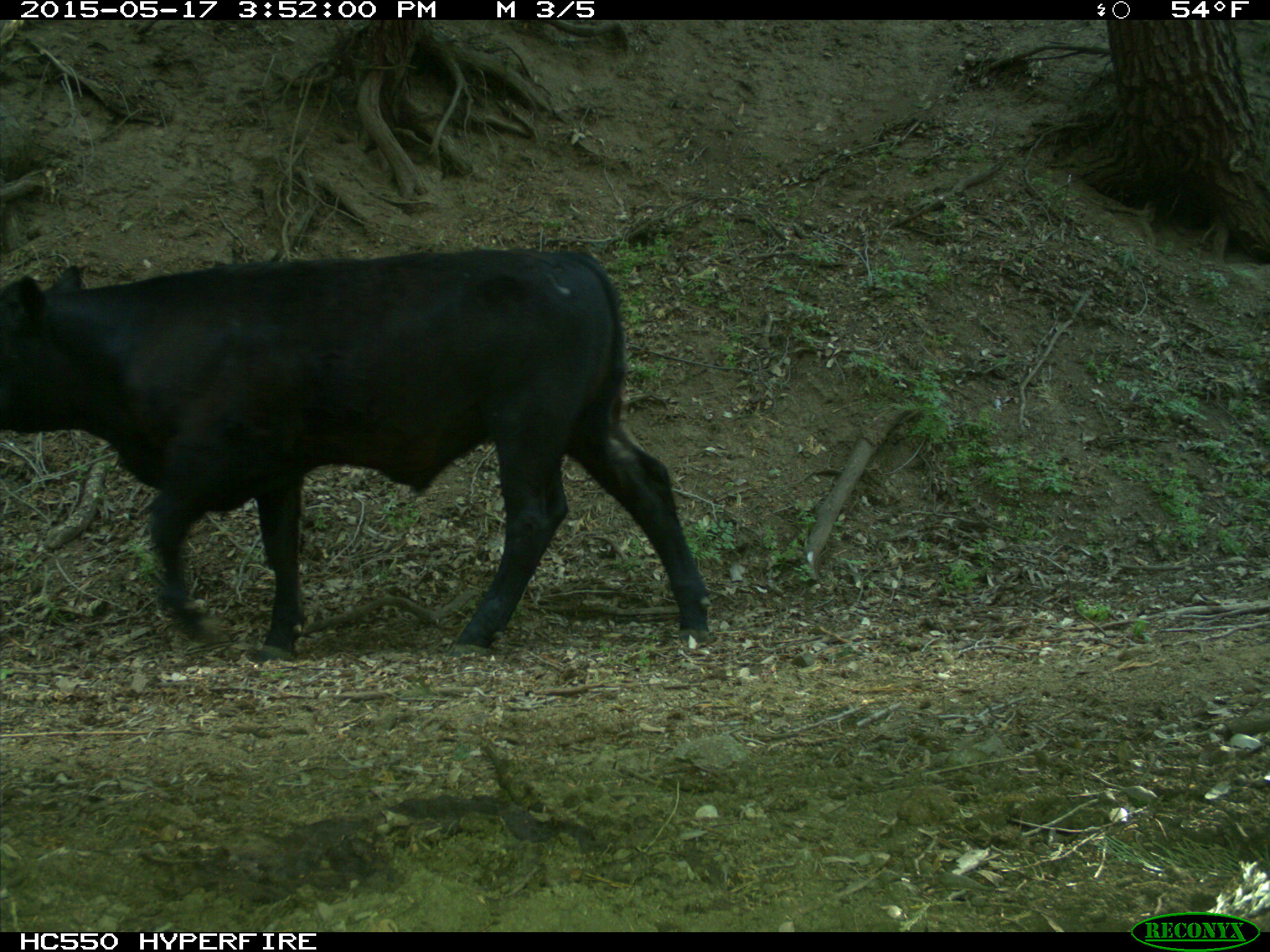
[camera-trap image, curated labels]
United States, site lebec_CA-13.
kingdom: Animalia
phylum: Chordata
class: Mammalia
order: Artiodactyla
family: Bovidae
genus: Bos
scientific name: Bos taurus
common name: domestic cow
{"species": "Bos taurus (domestic cow)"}